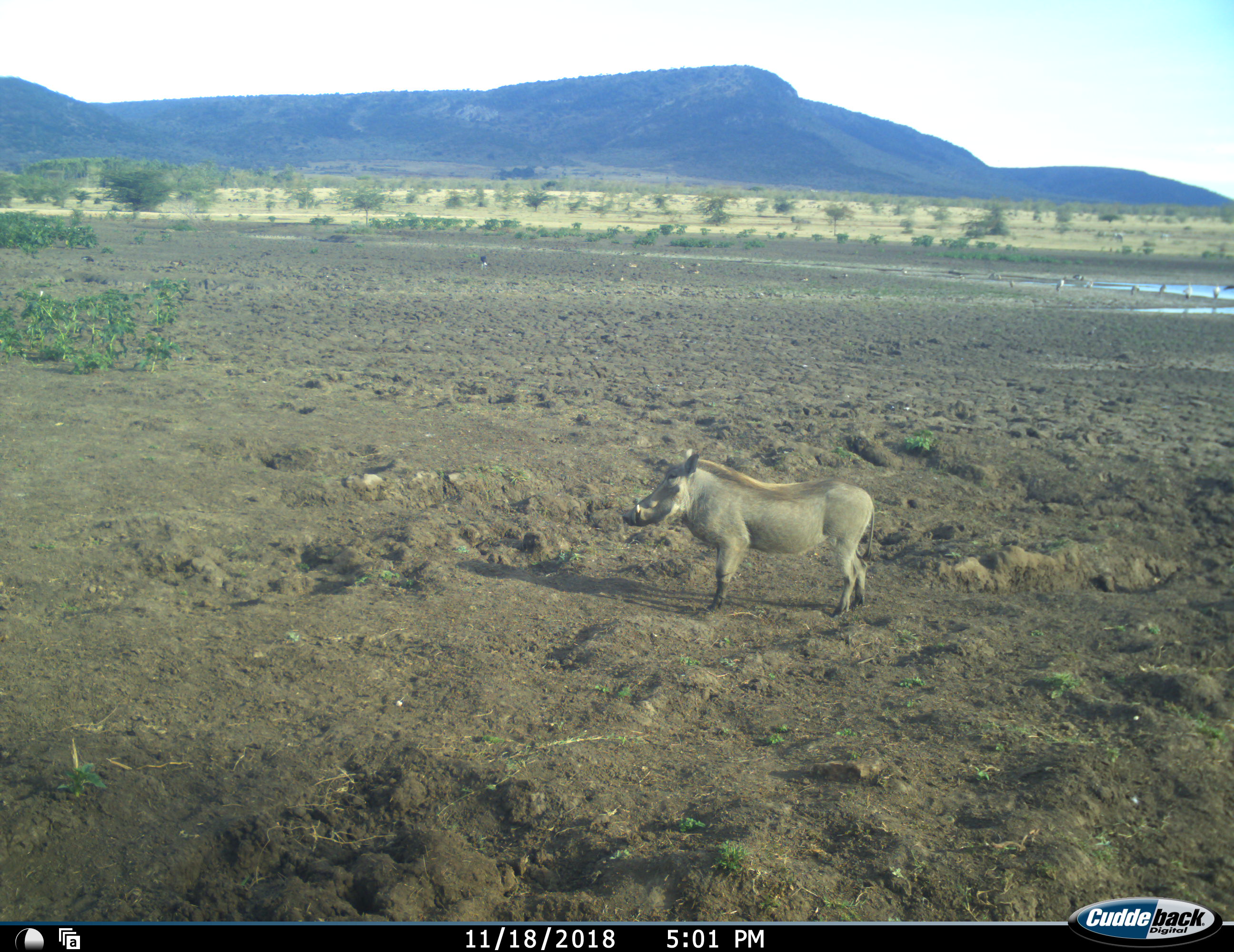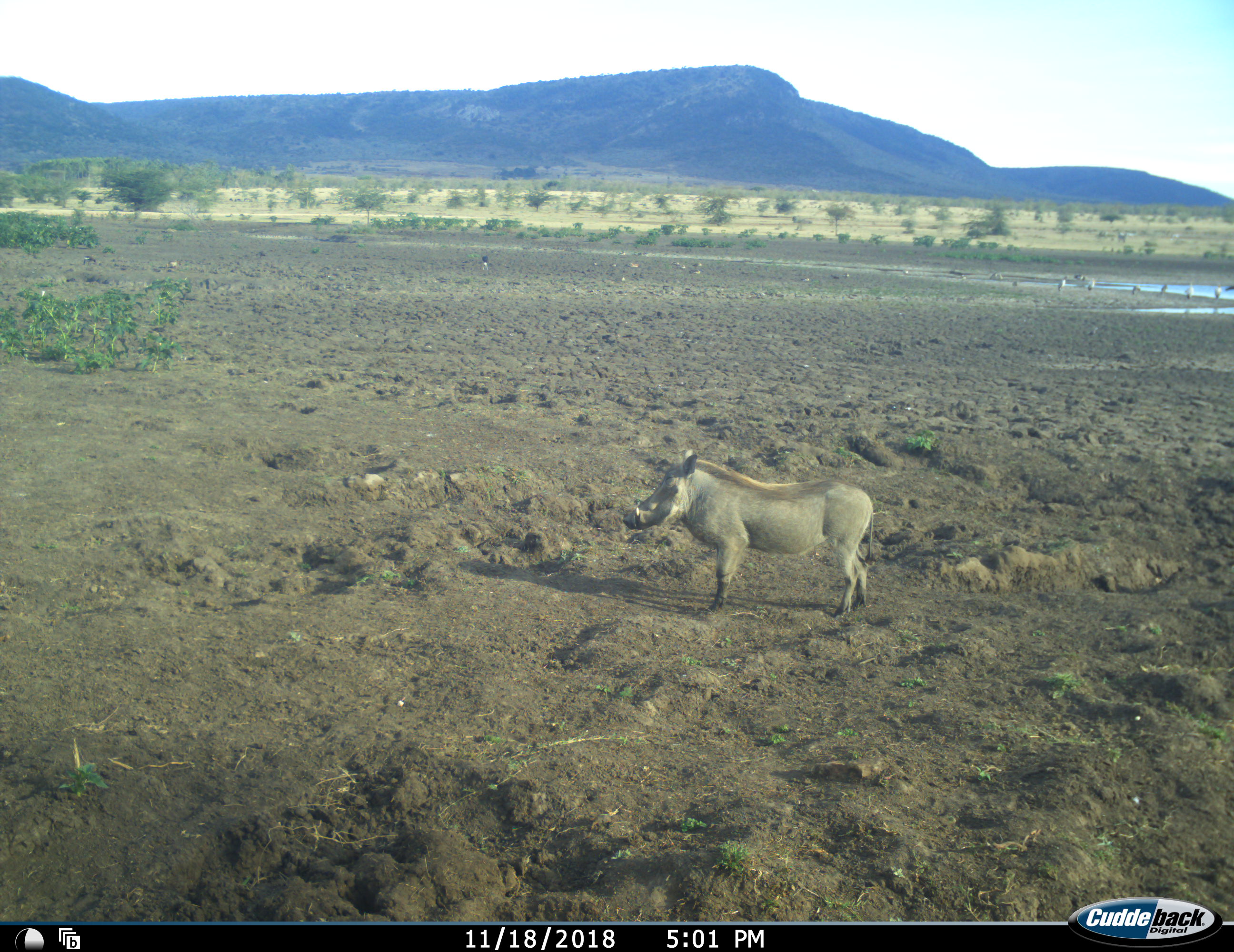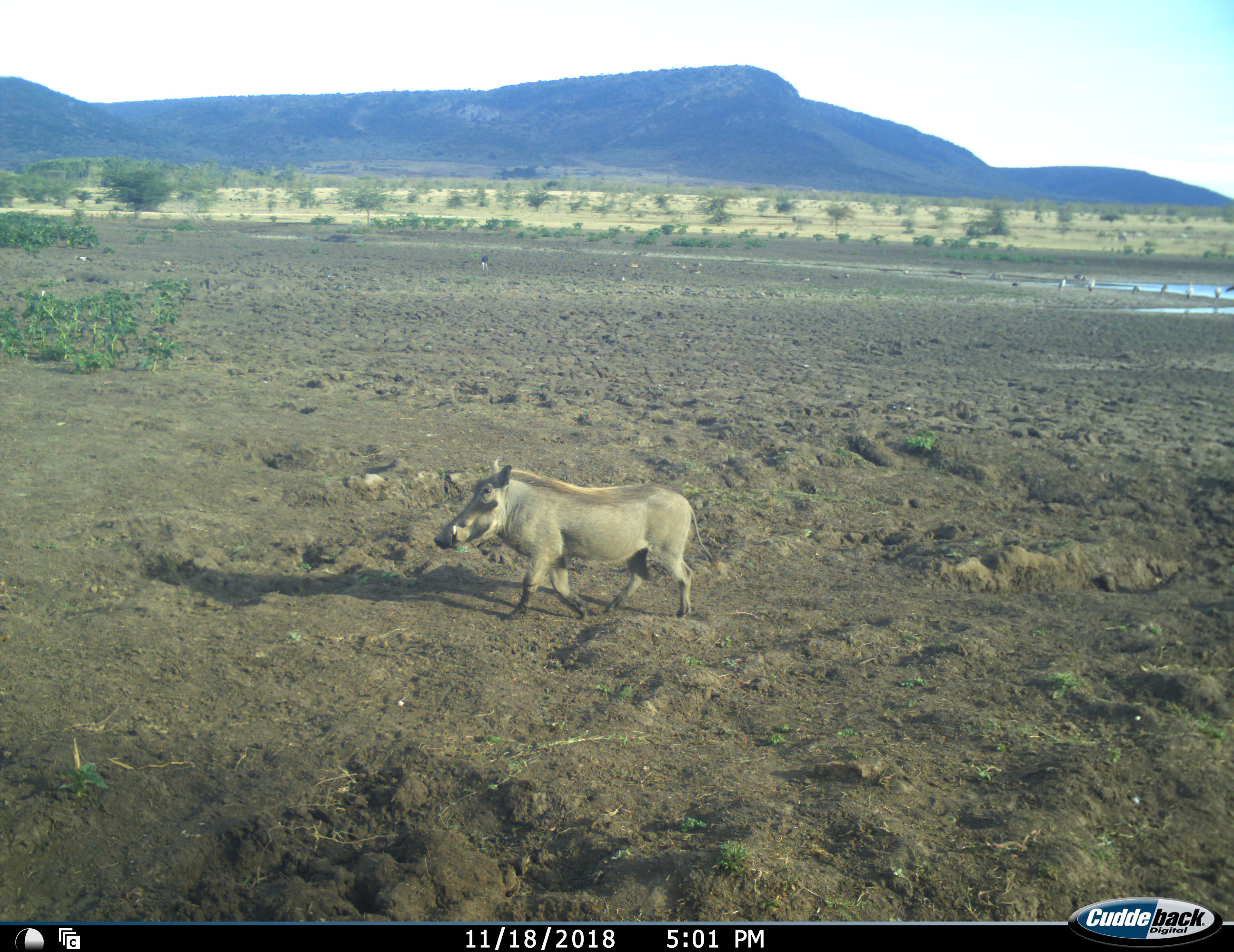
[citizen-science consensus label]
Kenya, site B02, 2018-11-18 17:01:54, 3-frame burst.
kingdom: Animalia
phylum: Chordata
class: Mammalia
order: Artiodactyla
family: Suidae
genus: Phacochoerus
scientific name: Phacochoerus africanus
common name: warthog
Warthog (Phacochoerus africanus), count 1. Behavior (volunteer vote fractions): standing 50%, resting 0%, moving 70%, interacting 0%. Young present (vote fraction): 0%. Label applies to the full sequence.